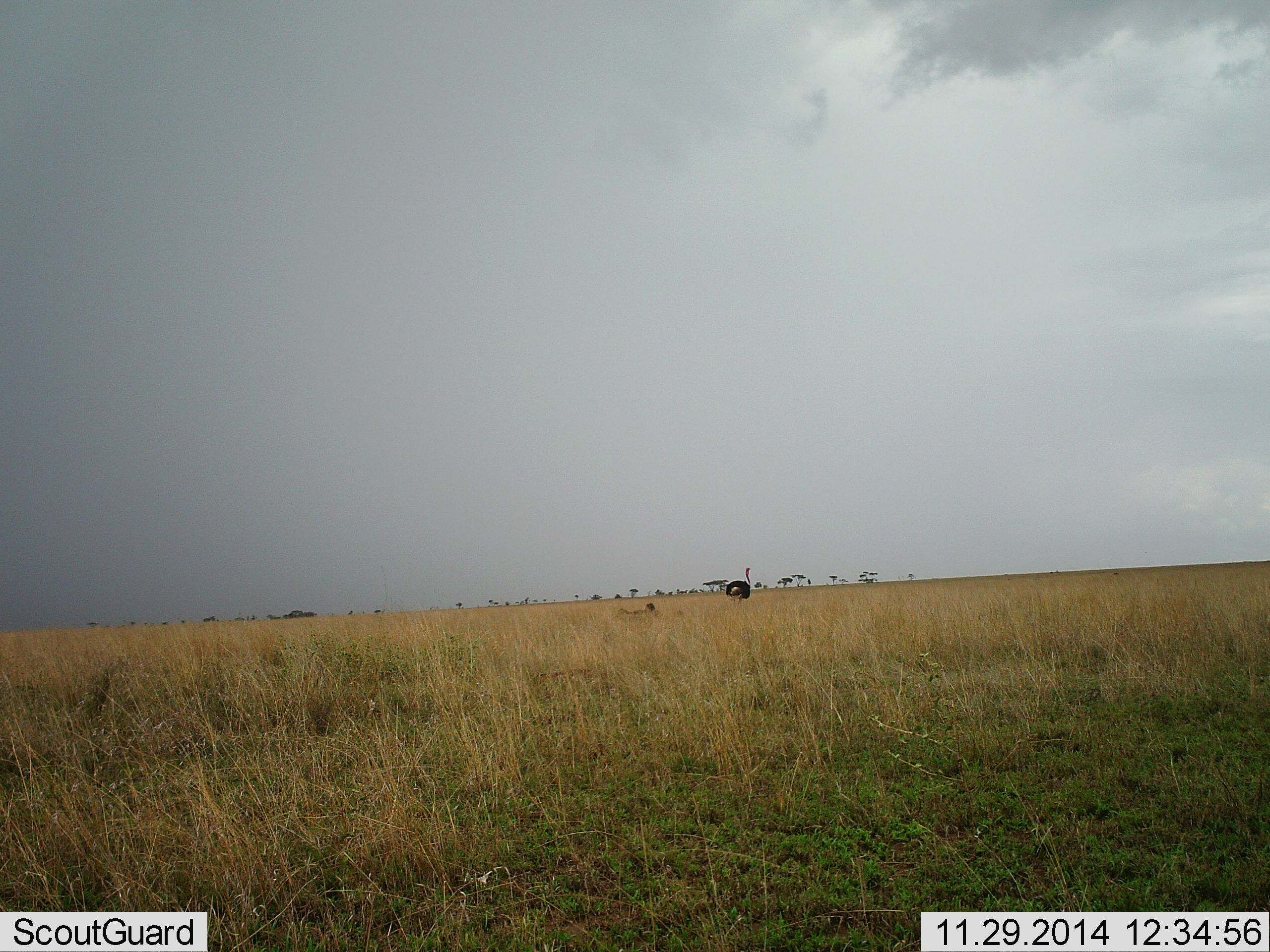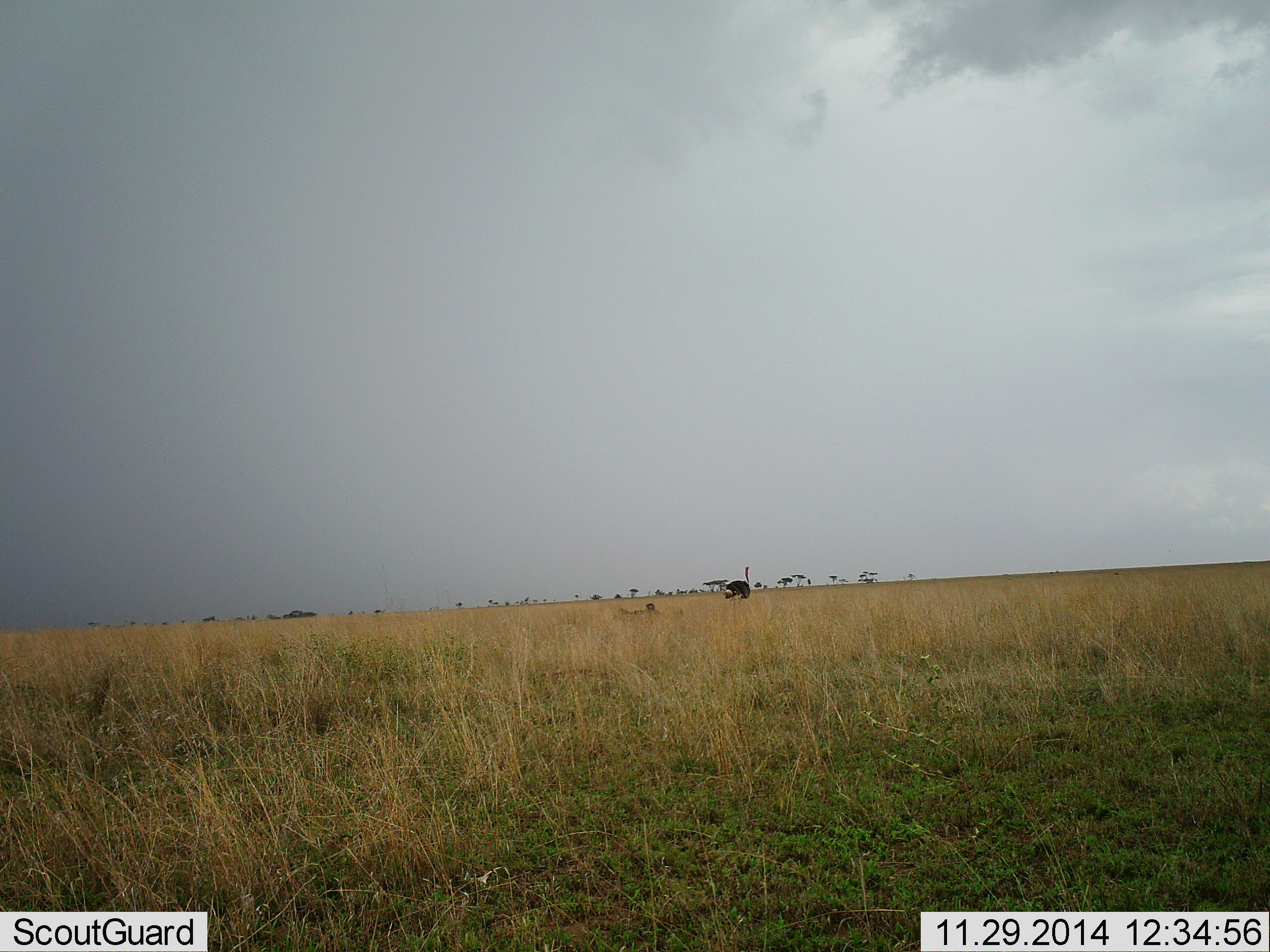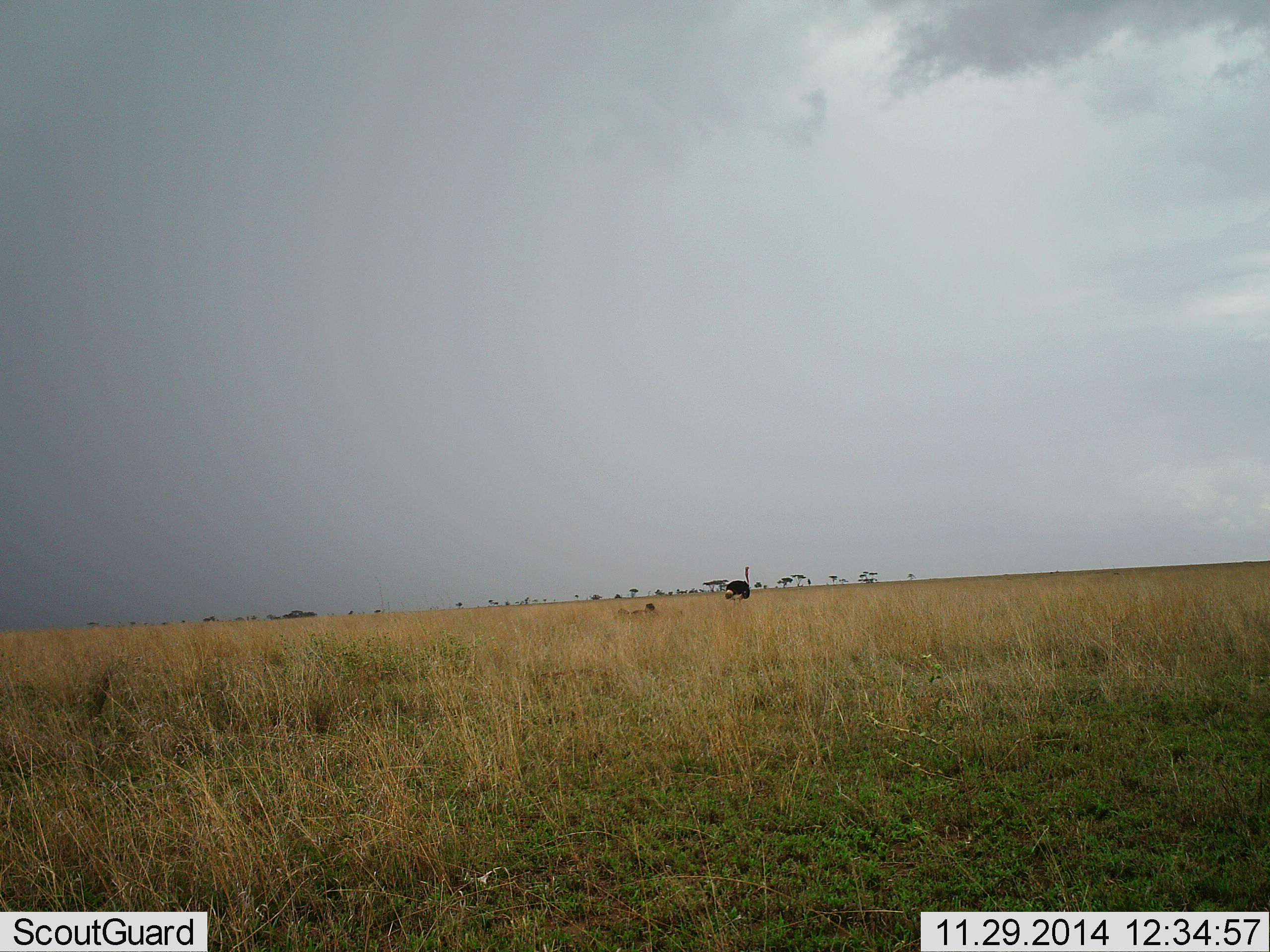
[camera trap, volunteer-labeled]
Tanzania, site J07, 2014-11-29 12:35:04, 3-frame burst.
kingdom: Animalia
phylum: Chordata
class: Aves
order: Struthioniformes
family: Struthionidae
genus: Struthio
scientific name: Struthio camelus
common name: ostrich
Ostrich (Struthio camelus), count 1. Behavior (volunteer vote fractions): standing 100%, resting 0%, moving 0%, interacting 0%. Young present (vote fraction): 0%. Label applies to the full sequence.